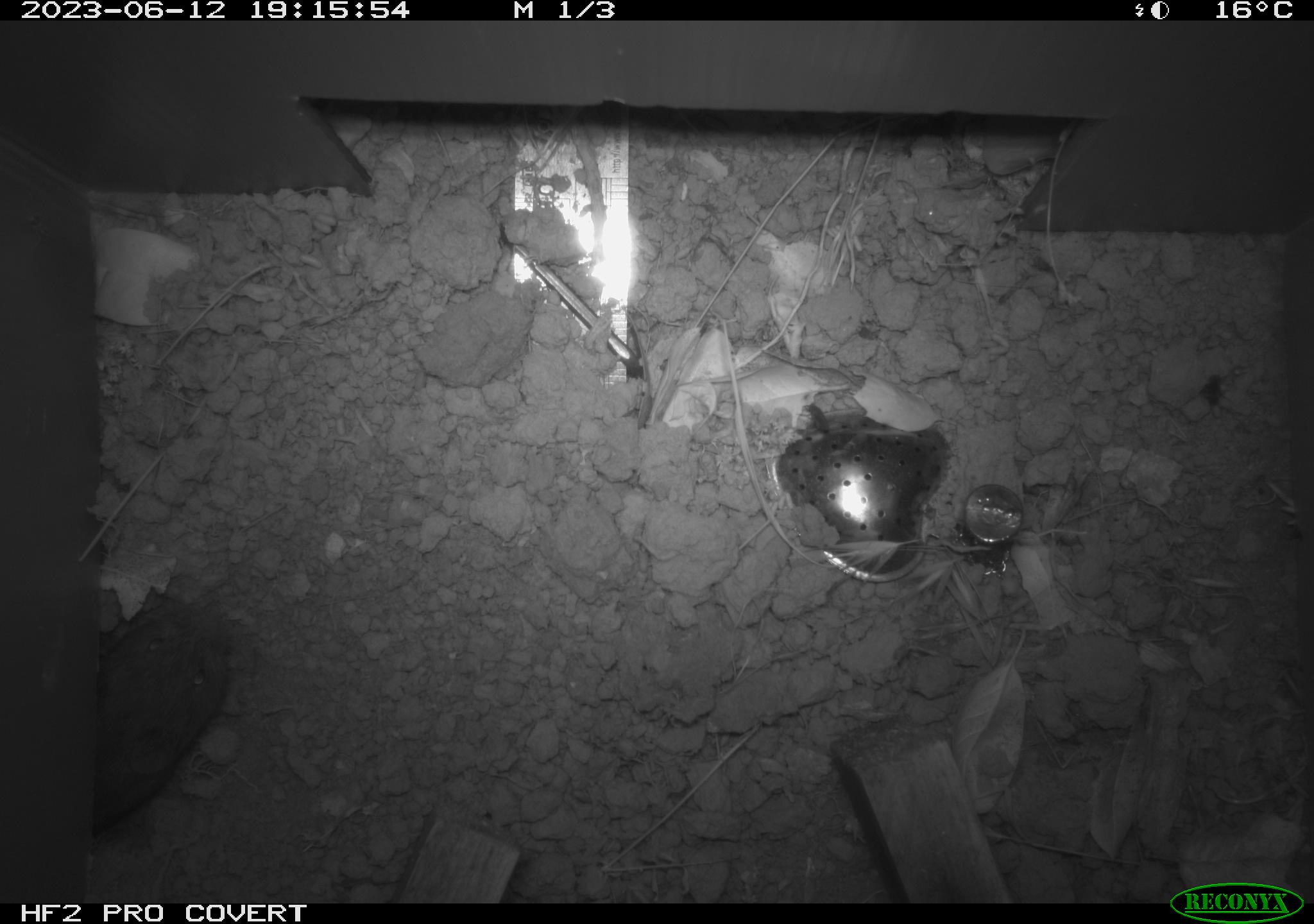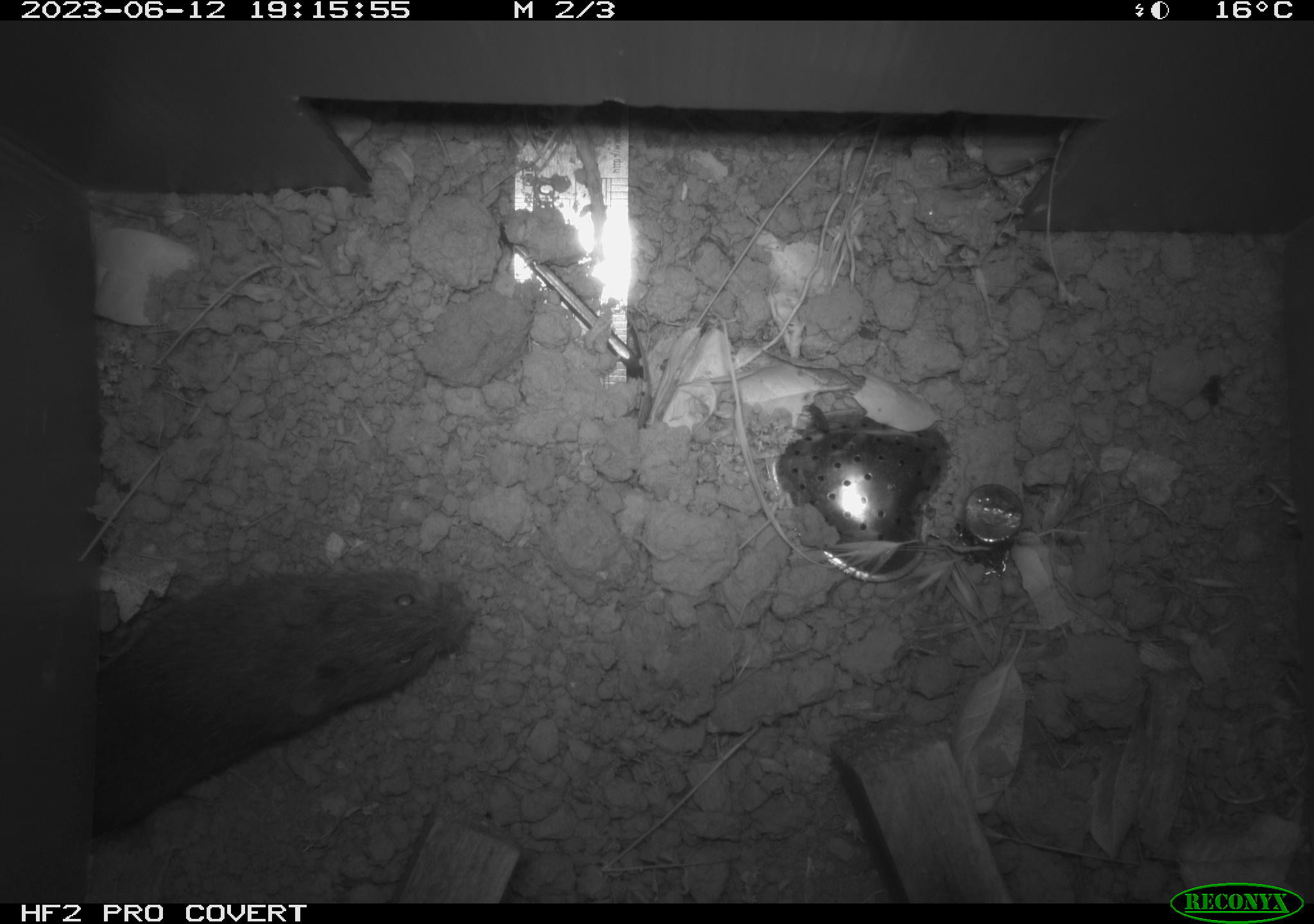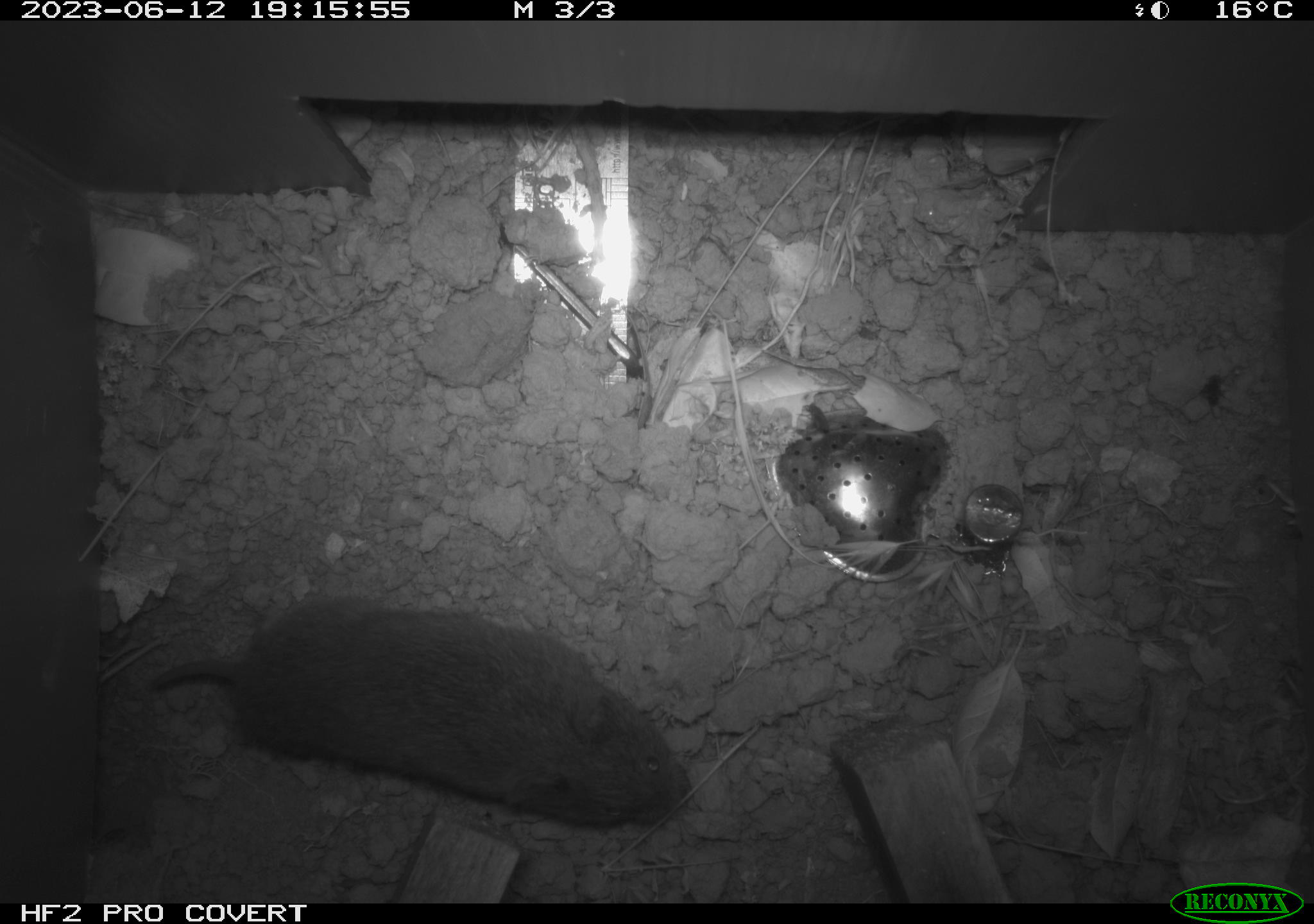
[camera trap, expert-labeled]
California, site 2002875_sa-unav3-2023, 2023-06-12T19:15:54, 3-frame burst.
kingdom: Animalia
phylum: Chordata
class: Mammalia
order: Rodentia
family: Cricetidae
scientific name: Arvicolinae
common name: voles, lemmings, and muskrats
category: arvicolinae subfamily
Arvicolinae subfamily (voles, lemmings, and muskrats) (Arvicolinae).